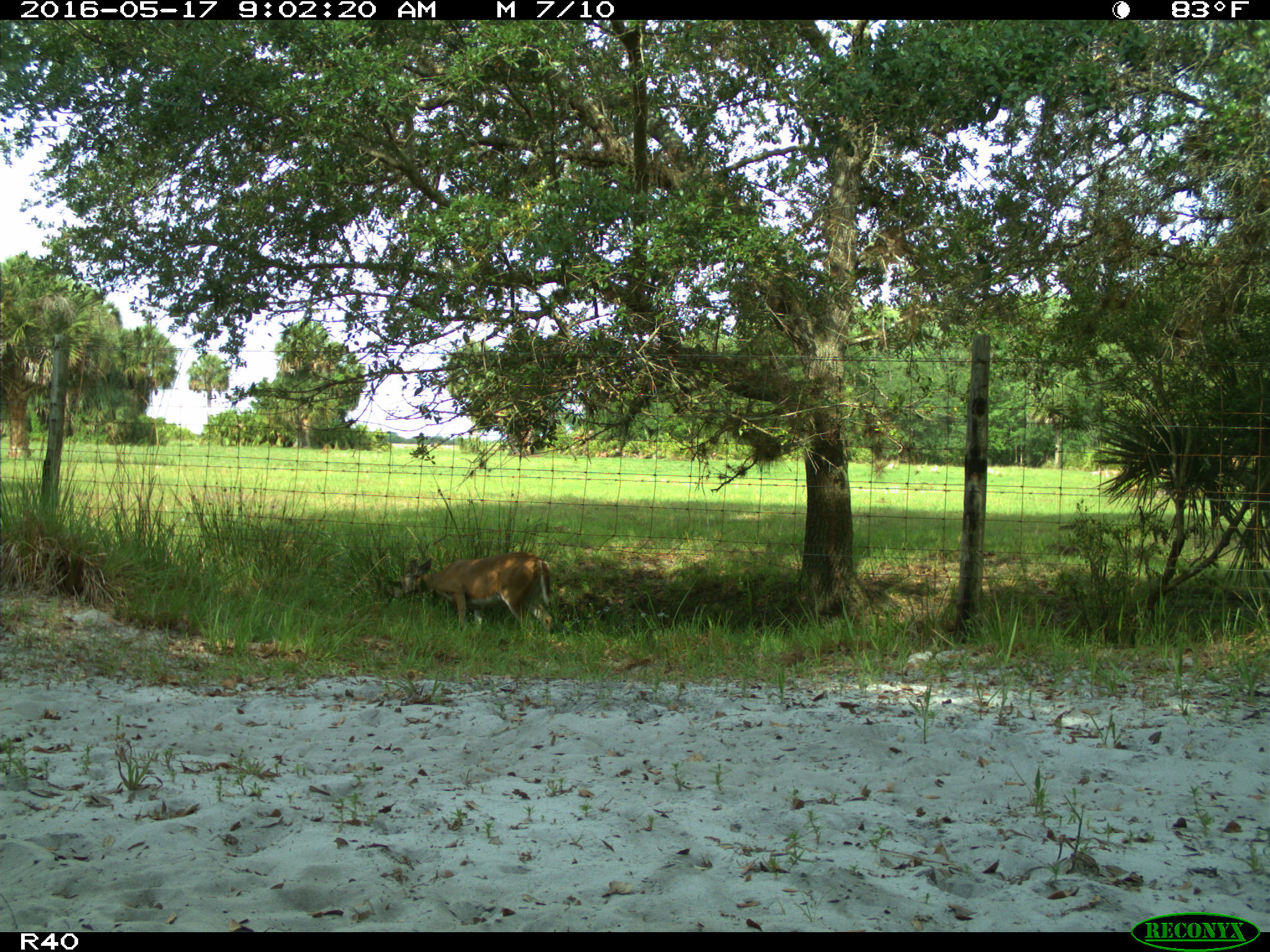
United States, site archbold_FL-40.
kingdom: Animalia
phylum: Chordata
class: Mammalia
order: Artiodactyla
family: Cervidae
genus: Odocoileus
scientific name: Odocoileus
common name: deer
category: unidentified deer